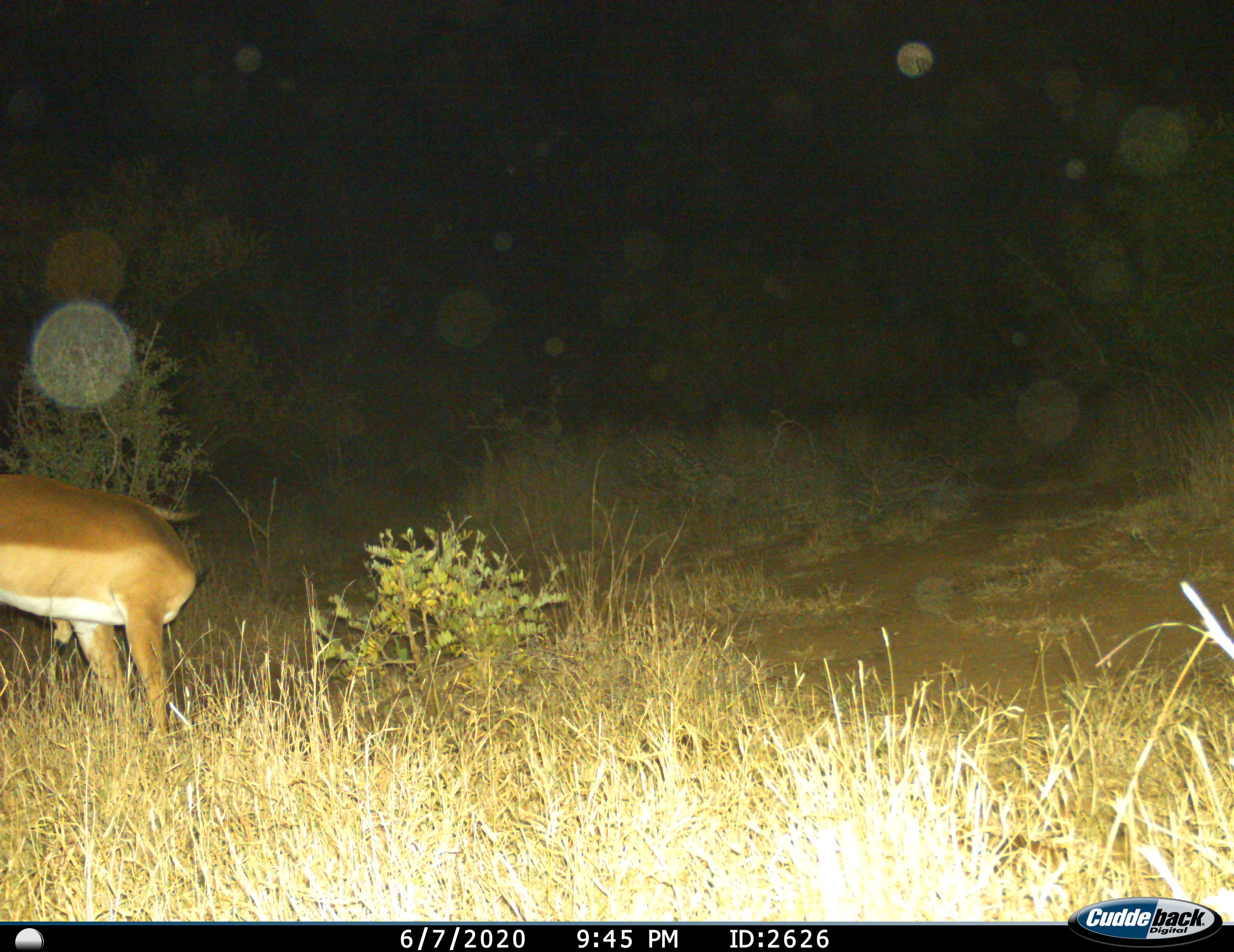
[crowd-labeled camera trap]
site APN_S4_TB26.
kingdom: Animalia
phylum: Chordata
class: Mammalia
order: Artiodactyla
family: Bovidae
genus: Aepyceros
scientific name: Aepyceros melampus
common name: impala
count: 1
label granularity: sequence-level